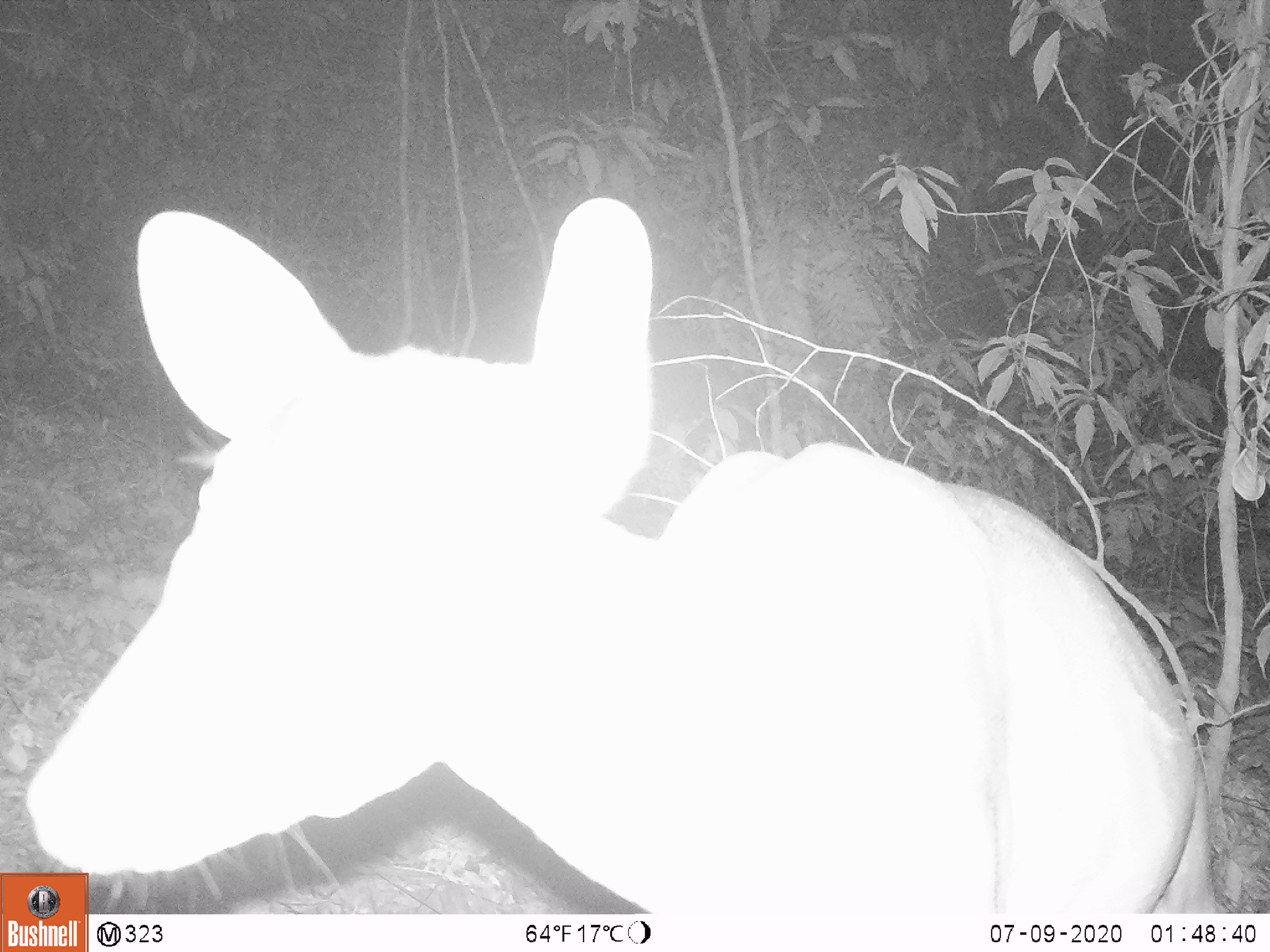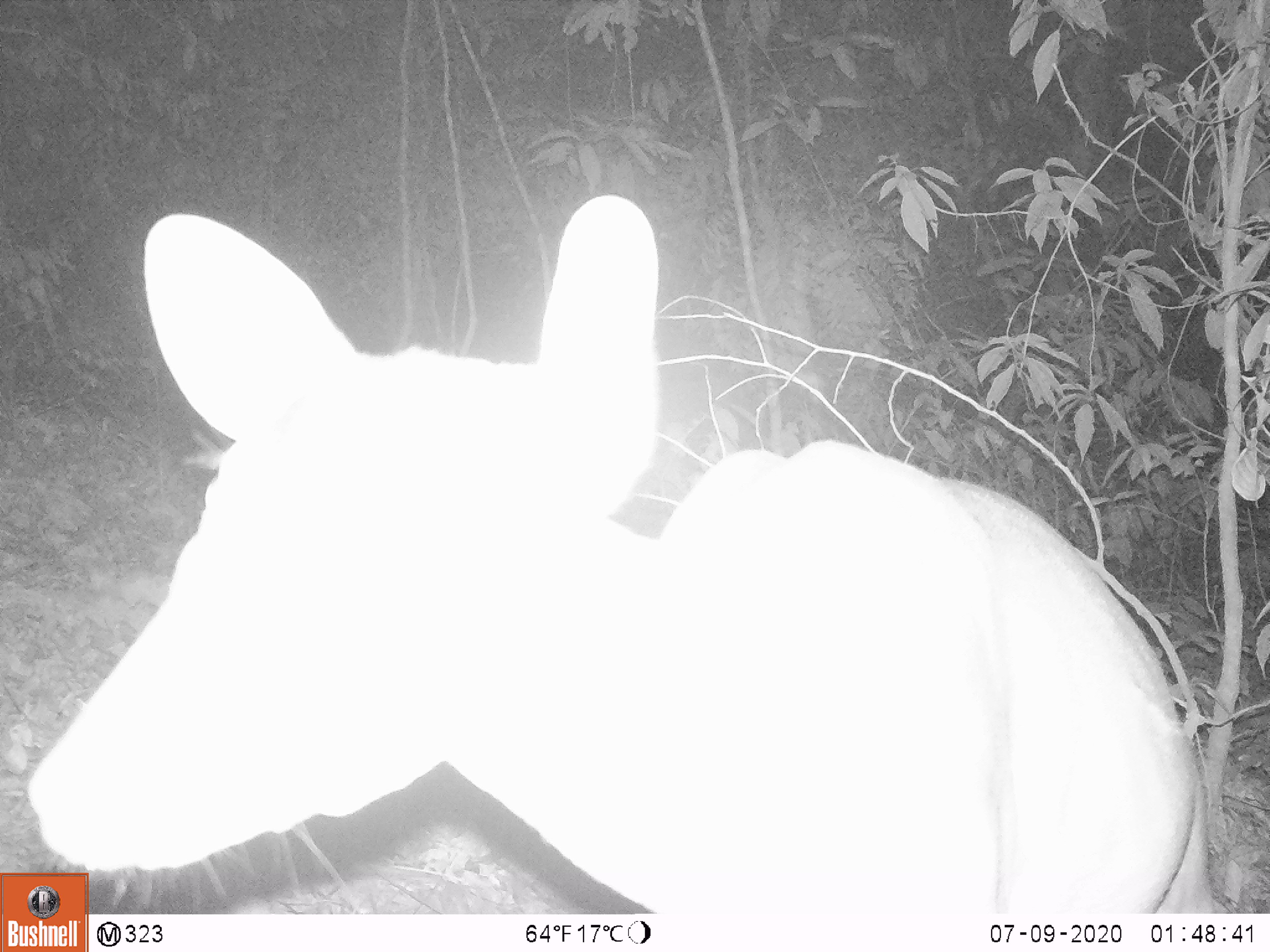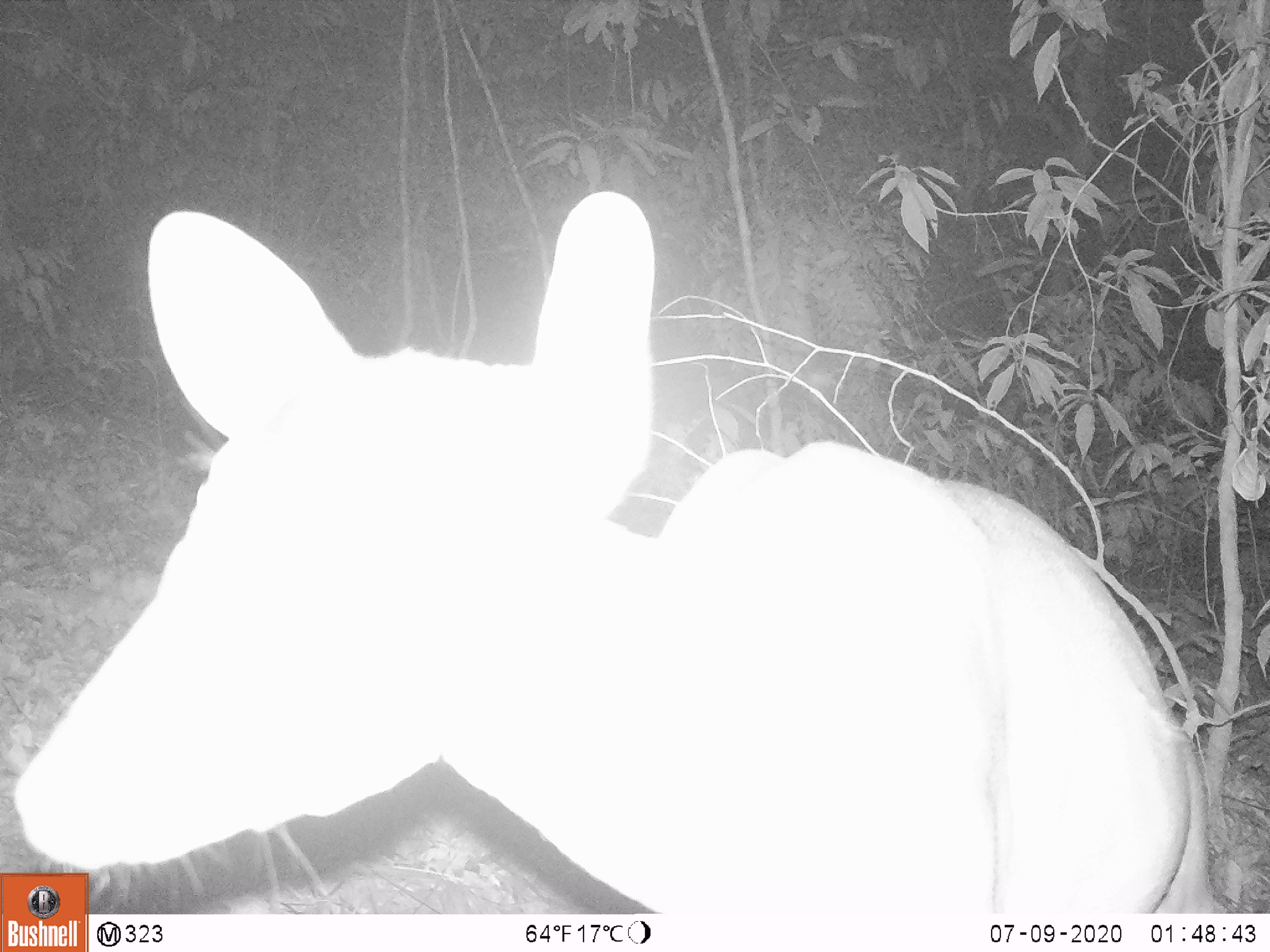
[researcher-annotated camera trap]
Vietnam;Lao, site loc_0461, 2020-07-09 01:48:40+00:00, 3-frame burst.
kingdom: Animalia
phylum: Chordata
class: Mammalia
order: Artiodactyla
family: Cervidae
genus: Muntiacus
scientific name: Muntiacus vuquangensis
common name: large-antlered muntjac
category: large antlered muntjac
Large antlered muntjac (large-antlered muntjac) (Muntiacus vuquangensis). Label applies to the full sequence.